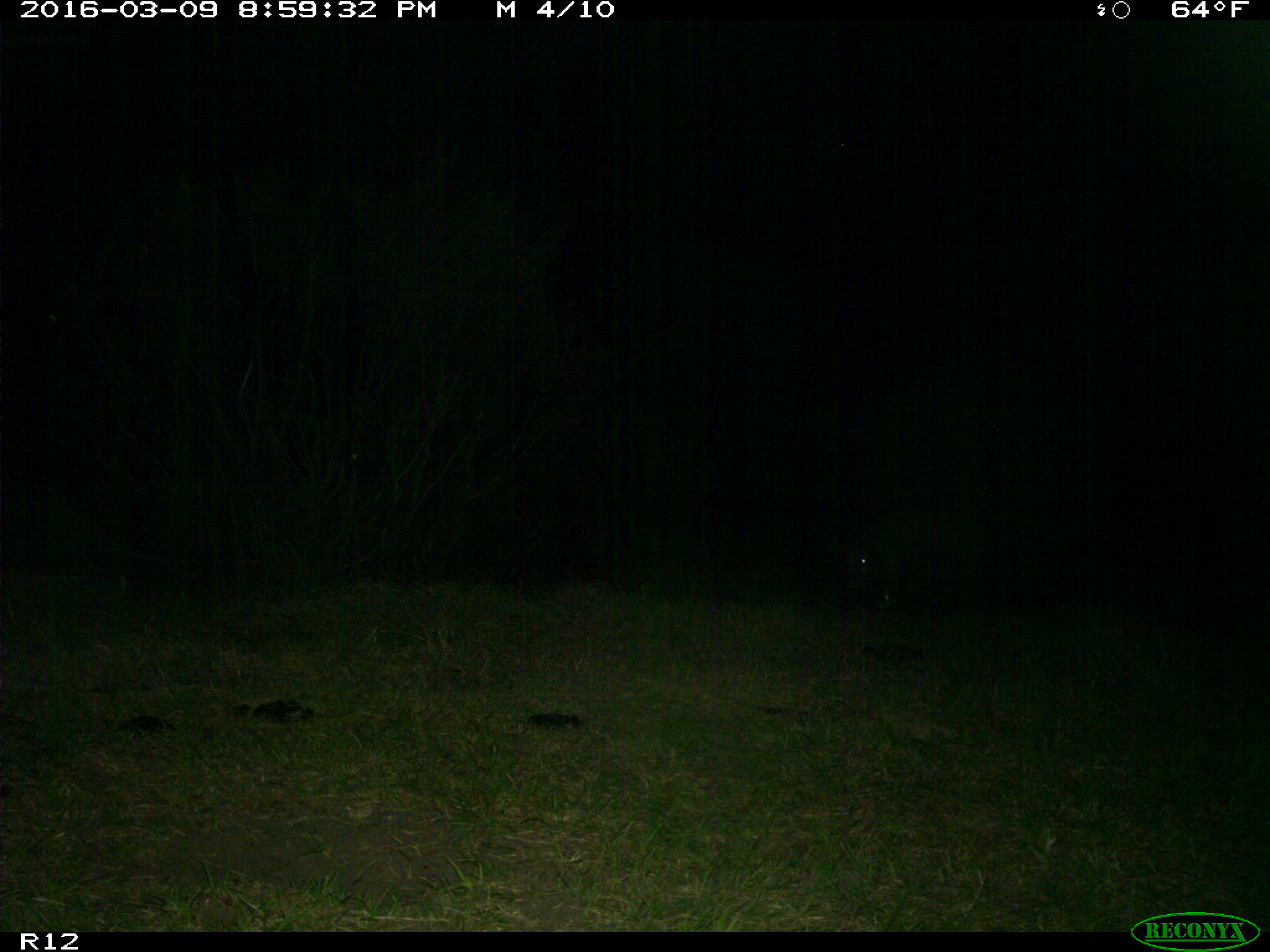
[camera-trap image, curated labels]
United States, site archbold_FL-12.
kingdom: Animalia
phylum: Chordata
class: Mammalia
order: Artiodactyla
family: Suidae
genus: Sus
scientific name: Sus scrofa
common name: wild boar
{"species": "Sus scrofa (wild boar)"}